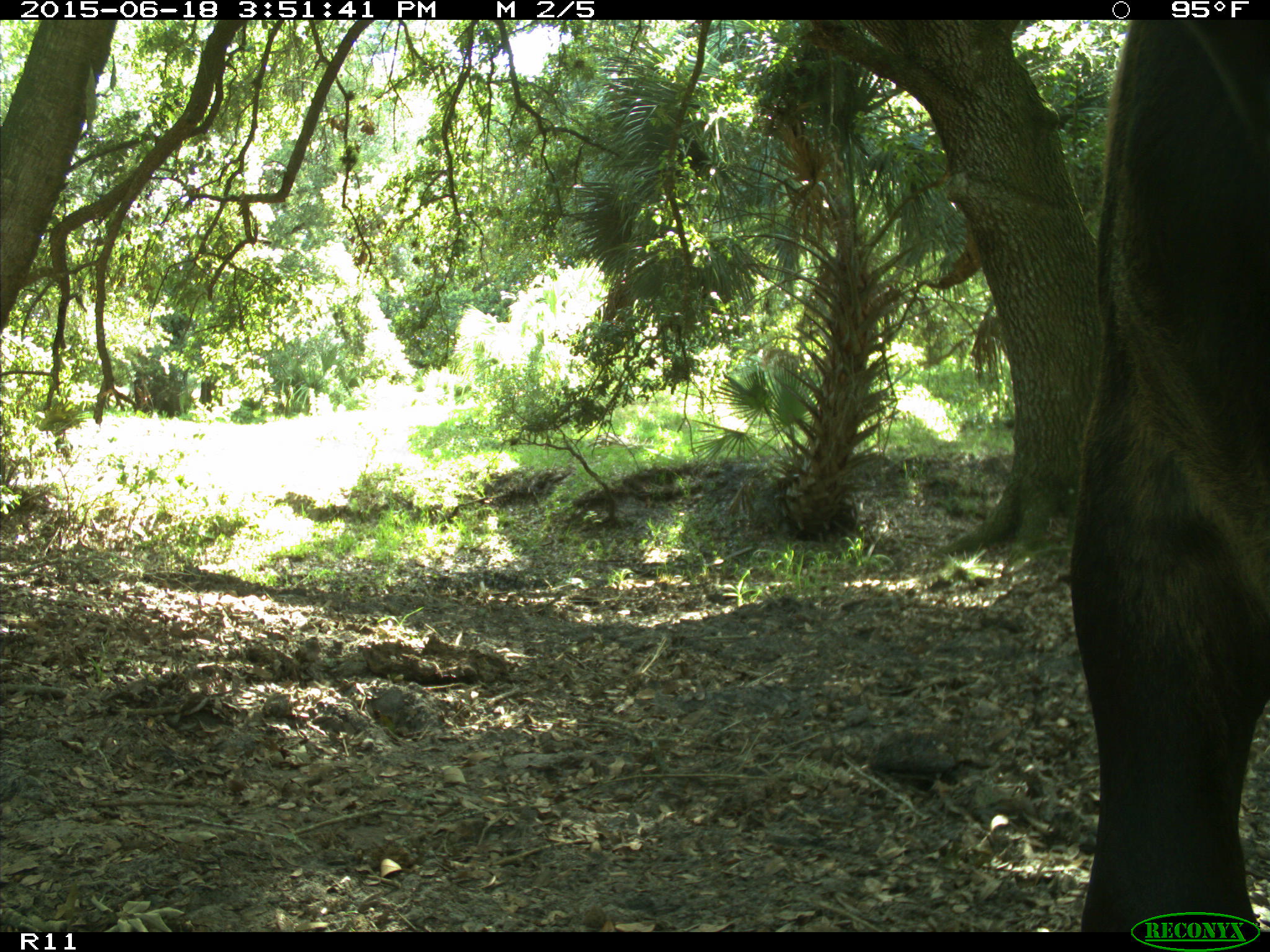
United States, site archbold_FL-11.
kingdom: Animalia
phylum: Chordata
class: Mammalia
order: Artiodactyla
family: Bovidae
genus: Bos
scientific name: Bos taurus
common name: domestic cow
Bos taurus (domestic cow).